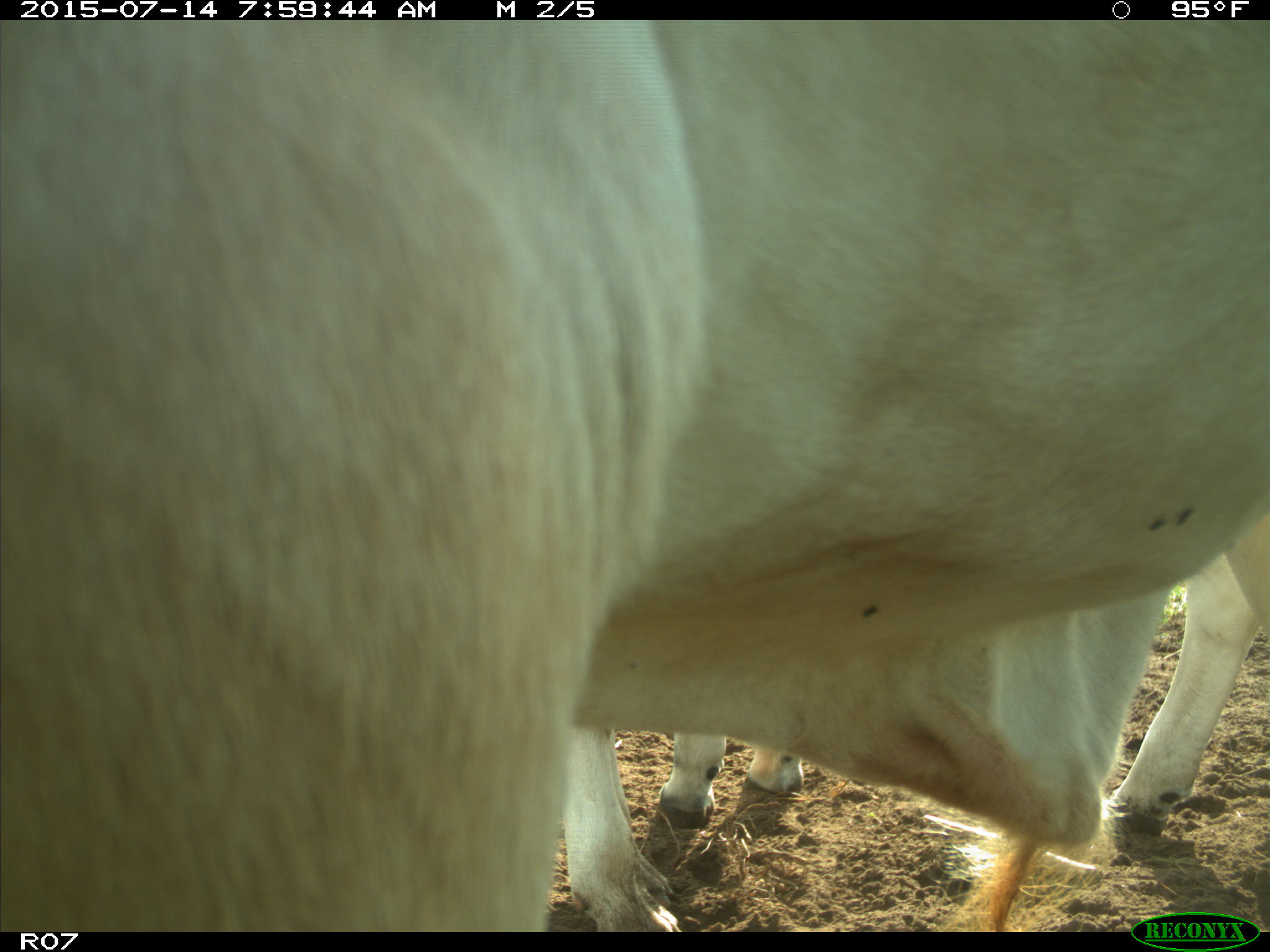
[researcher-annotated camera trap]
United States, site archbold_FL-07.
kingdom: Animalia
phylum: Chordata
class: Mammalia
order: Artiodactyla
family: Bovidae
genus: Bos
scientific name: Bos taurus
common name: domestic cow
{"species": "Bos taurus (domestic cow)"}